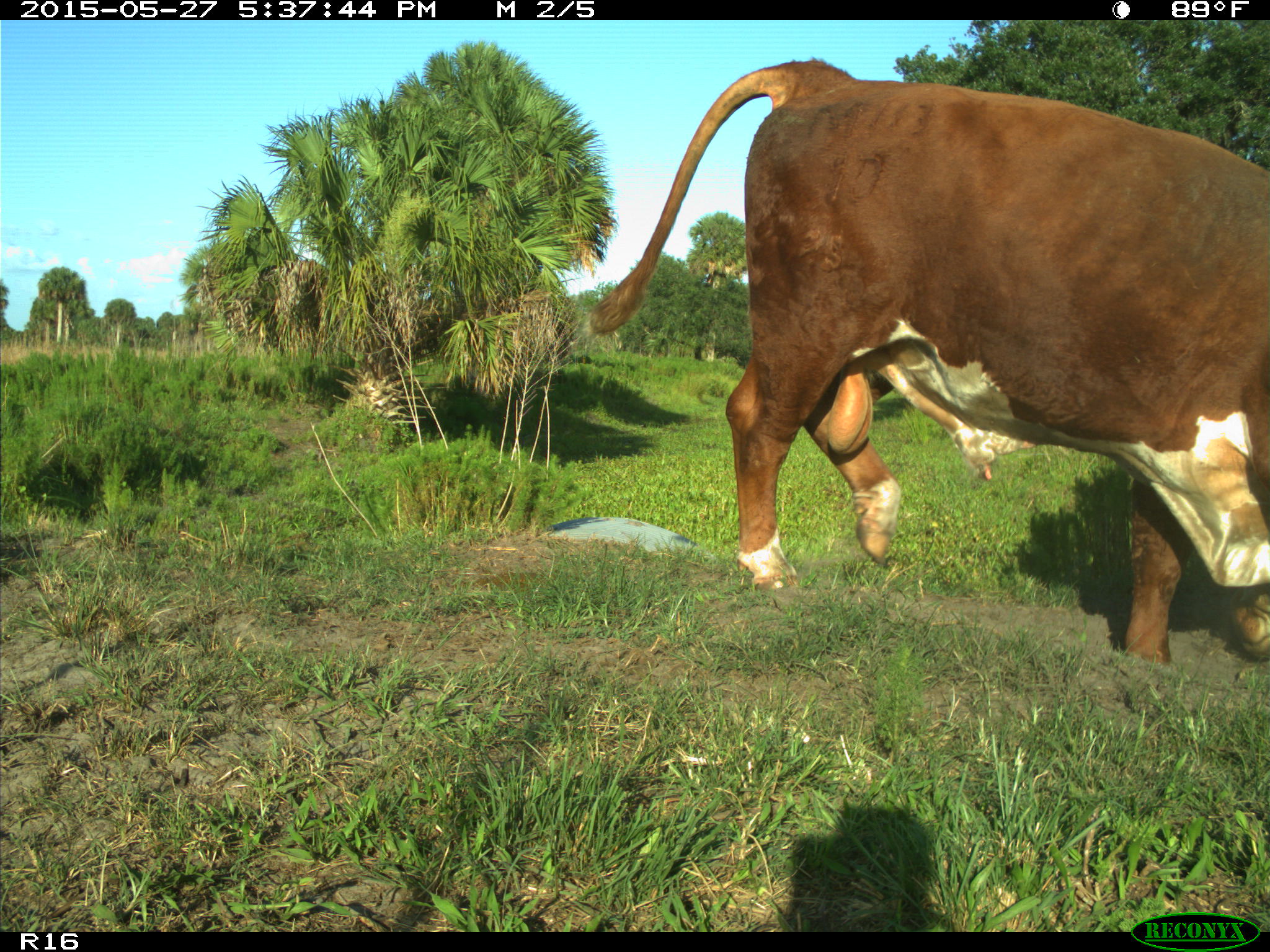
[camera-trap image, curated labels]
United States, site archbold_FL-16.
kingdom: Animalia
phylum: Chordata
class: Mammalia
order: Artiodactyla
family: Bovidae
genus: Bos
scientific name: Bos taurus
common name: domestic cow